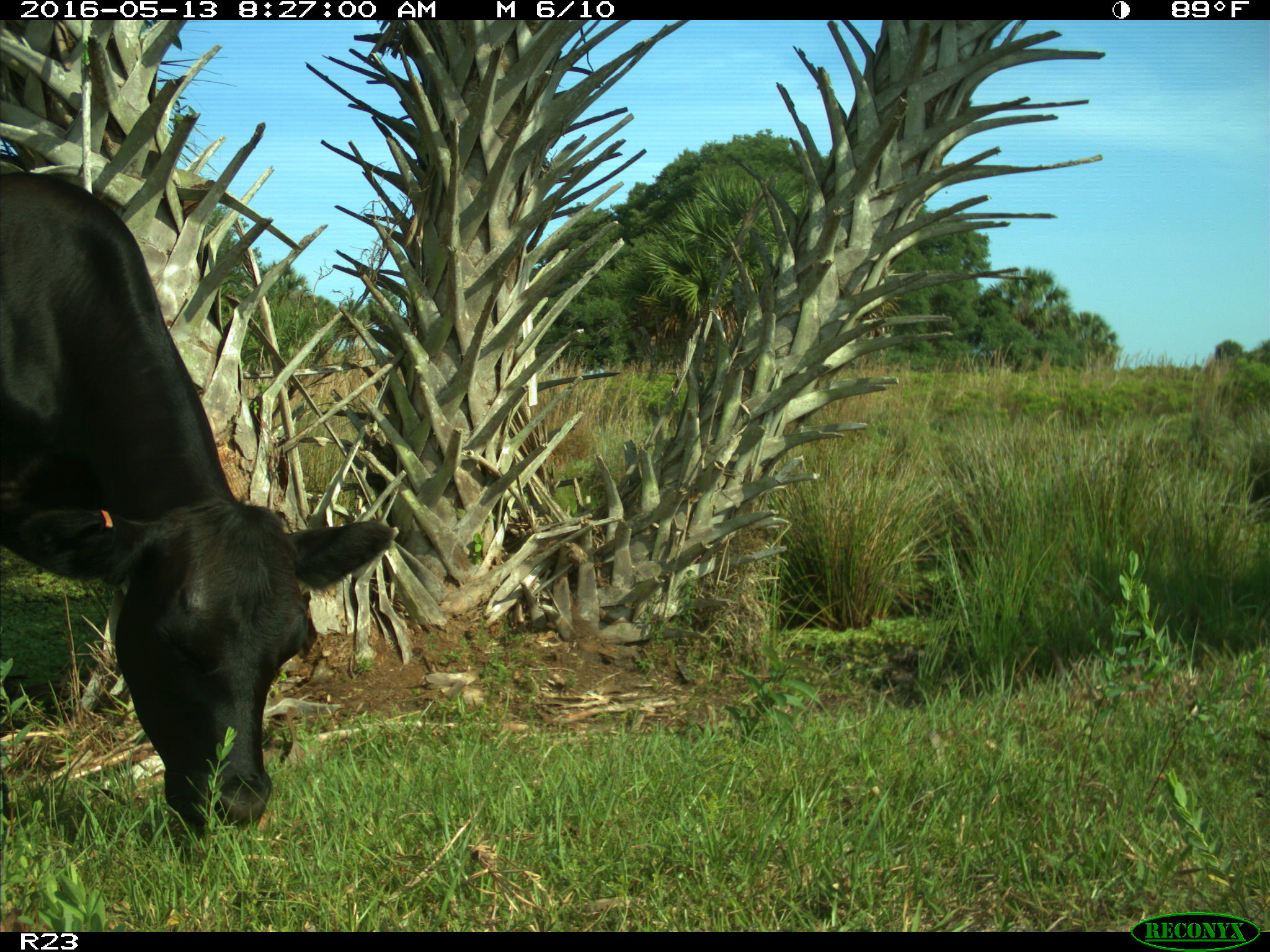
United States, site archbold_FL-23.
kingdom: Animalia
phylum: Chordata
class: Mammalia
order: Artiodactyla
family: Bovidae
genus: Bos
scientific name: Bos taurus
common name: domestic cow